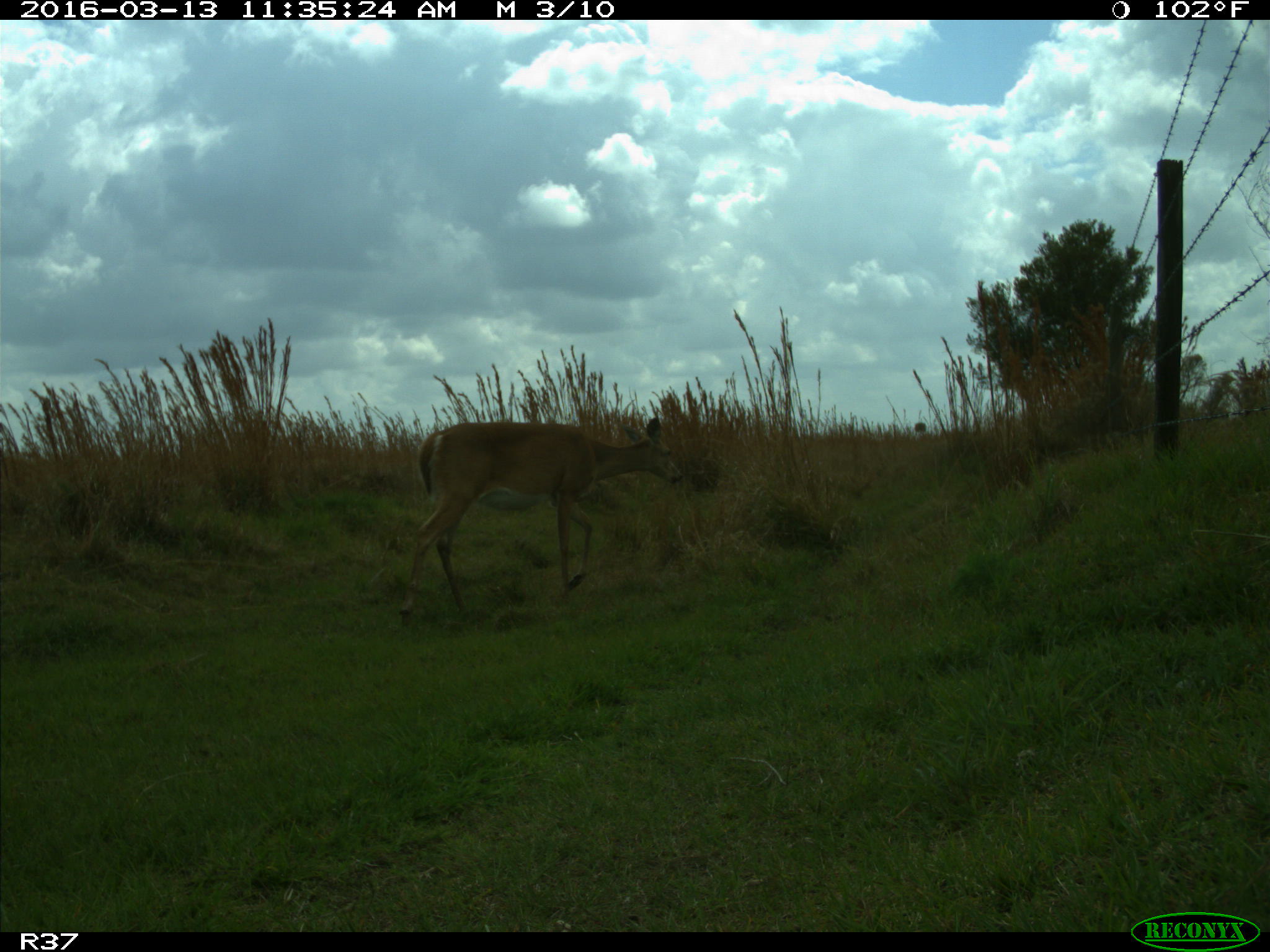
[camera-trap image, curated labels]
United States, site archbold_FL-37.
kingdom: Animalia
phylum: Chordata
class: Mammalia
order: Artiodactyla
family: Cervidae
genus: Odocoileus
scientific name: Odocoileus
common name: deer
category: unidentified deer